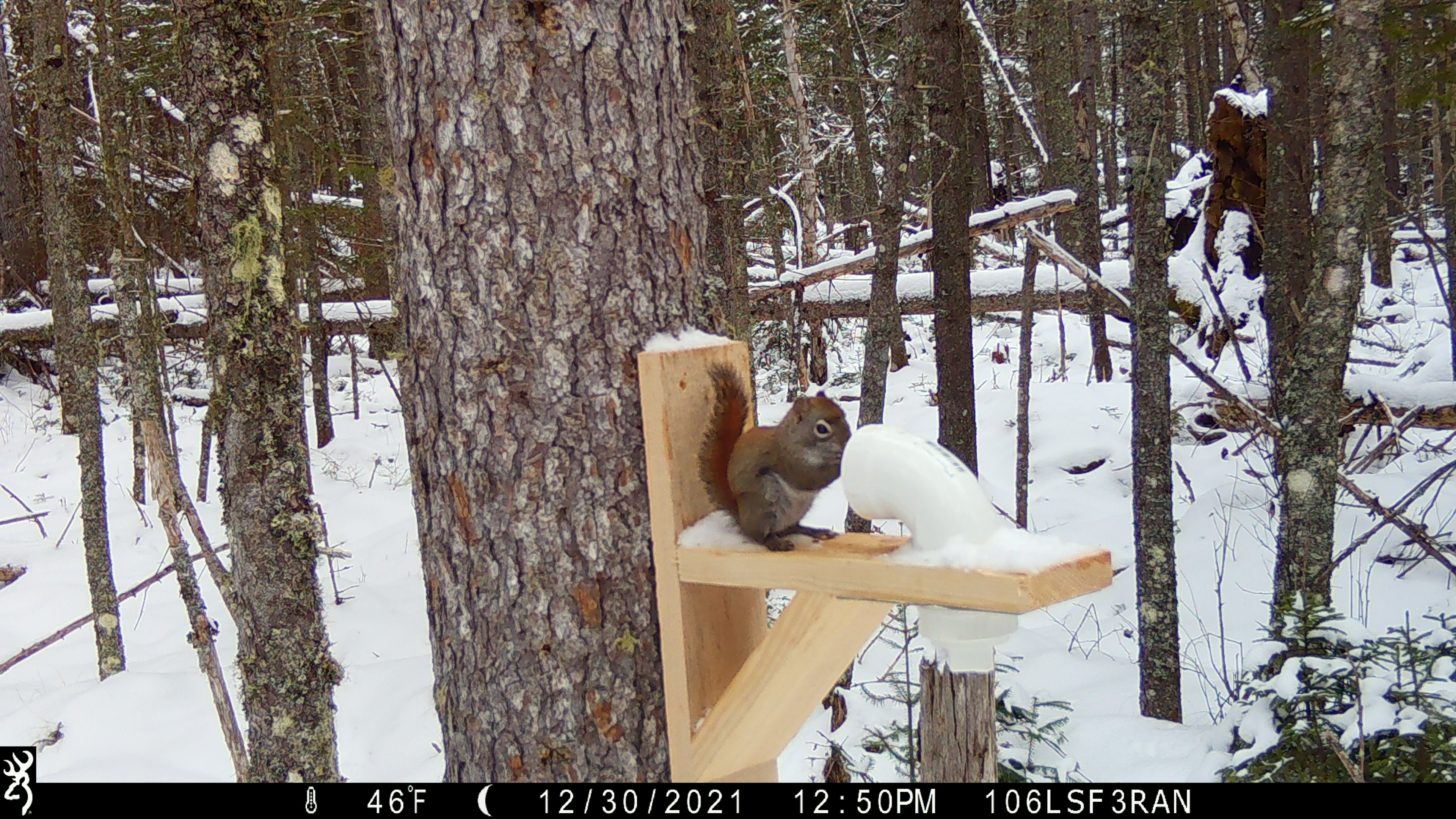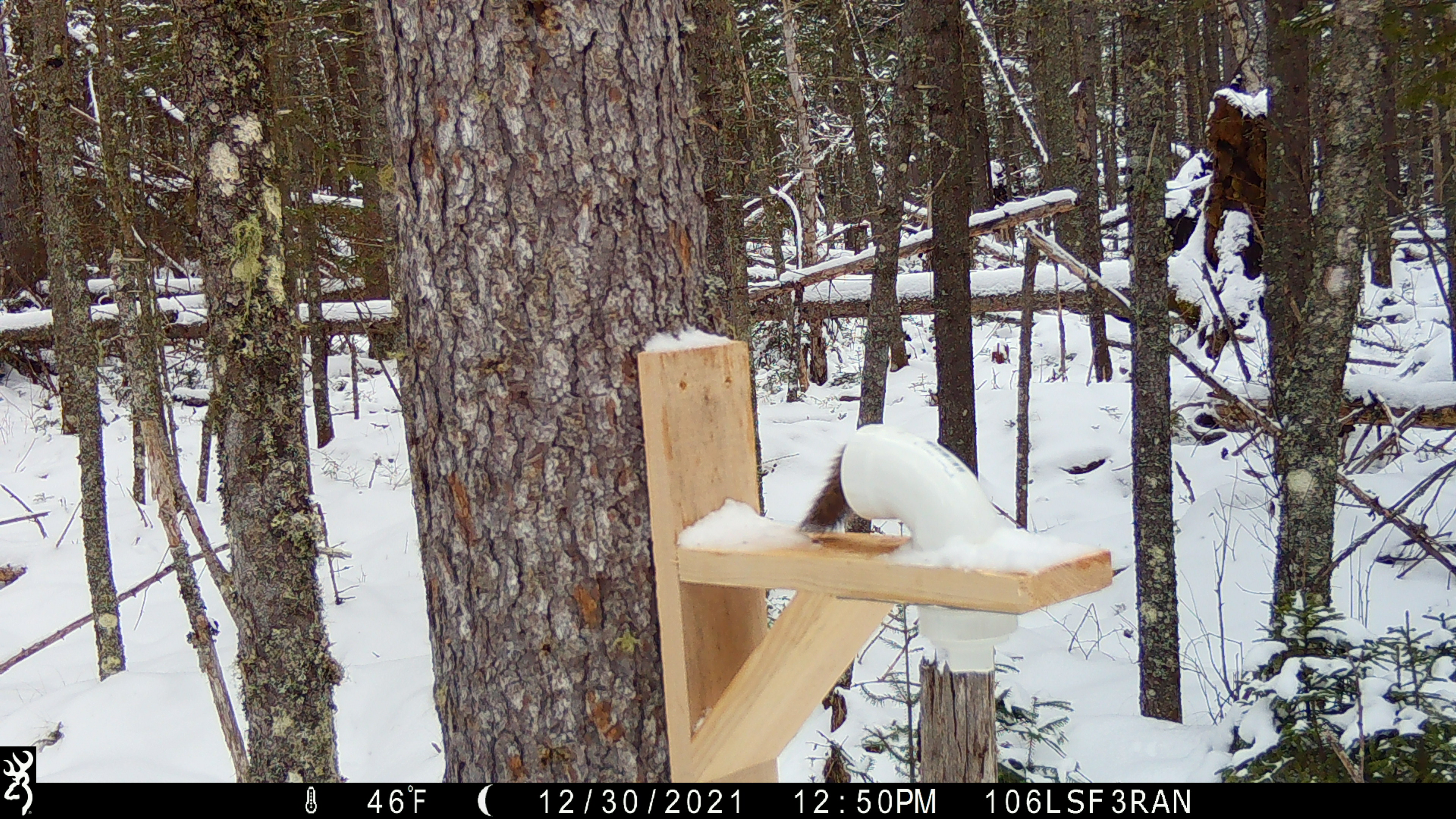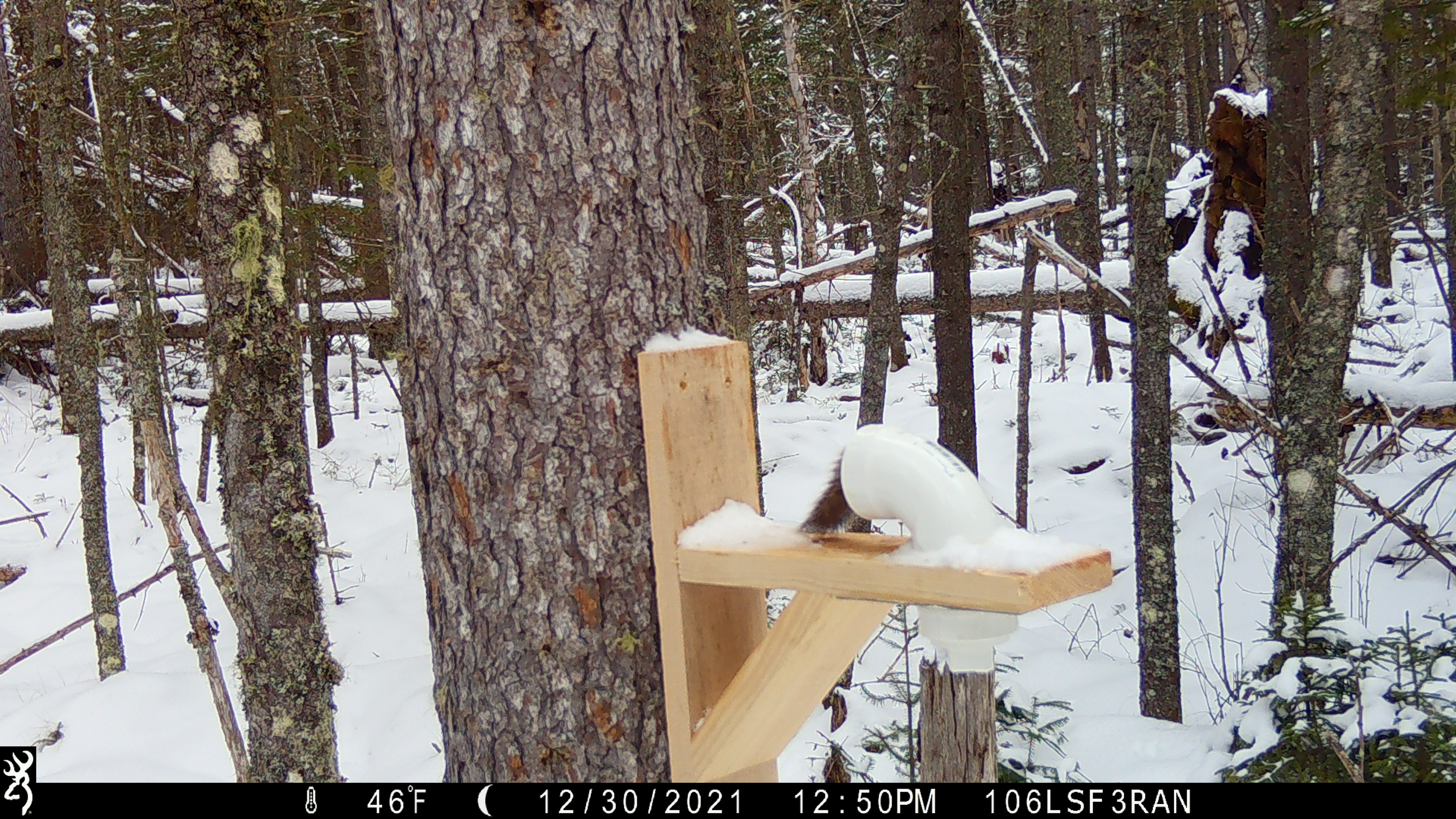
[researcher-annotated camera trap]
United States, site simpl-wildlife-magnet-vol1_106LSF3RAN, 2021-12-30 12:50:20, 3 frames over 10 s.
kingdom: Animalia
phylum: Chordata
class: Mammalia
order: Rodentia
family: Sciuridae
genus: Tamiasciurus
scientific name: Tamiasciurus hudsonicus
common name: red squirrel